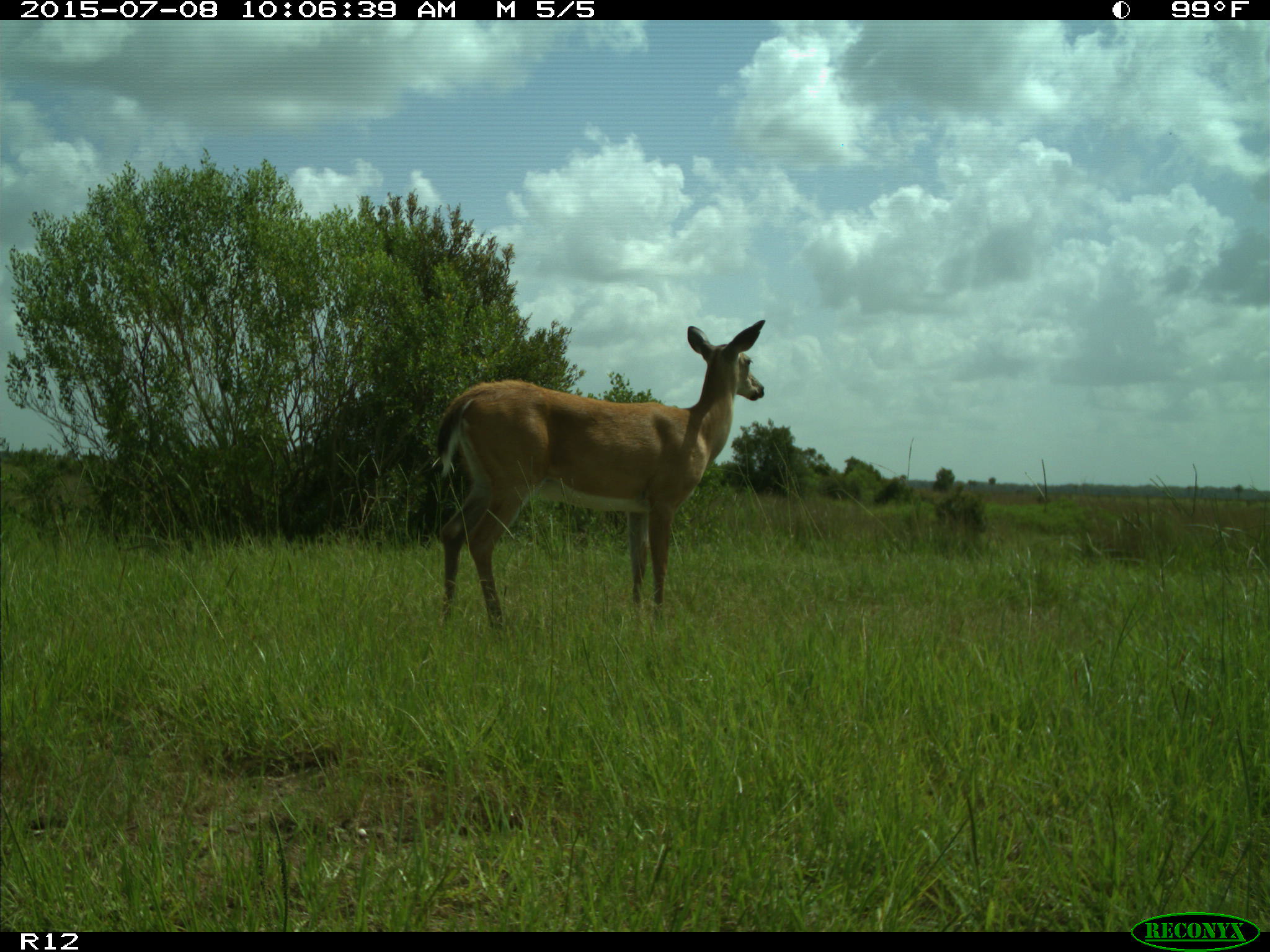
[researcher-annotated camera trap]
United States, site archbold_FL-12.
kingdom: Animalia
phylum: Chordata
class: Mammalia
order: Artiodactyla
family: Cervidae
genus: Odocoileus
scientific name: Odocoileus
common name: deer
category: unidentified deer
Unidentified deer (deer) (Odocoileus).